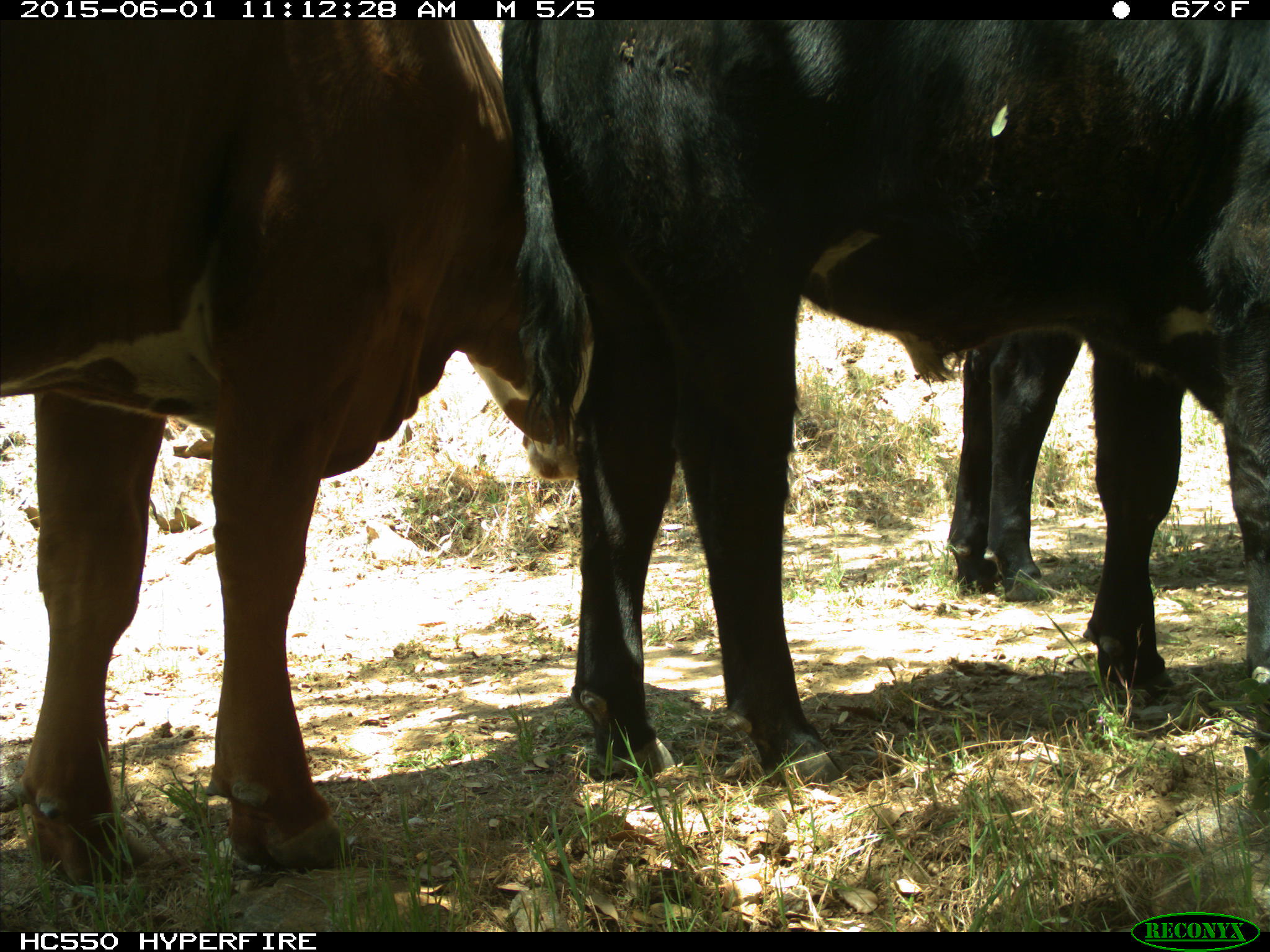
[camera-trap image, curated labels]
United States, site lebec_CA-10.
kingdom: Animalia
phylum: Chordata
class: Mammalia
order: Artiodactyla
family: Bovidae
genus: Bos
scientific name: Bos taurus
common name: domestic cow